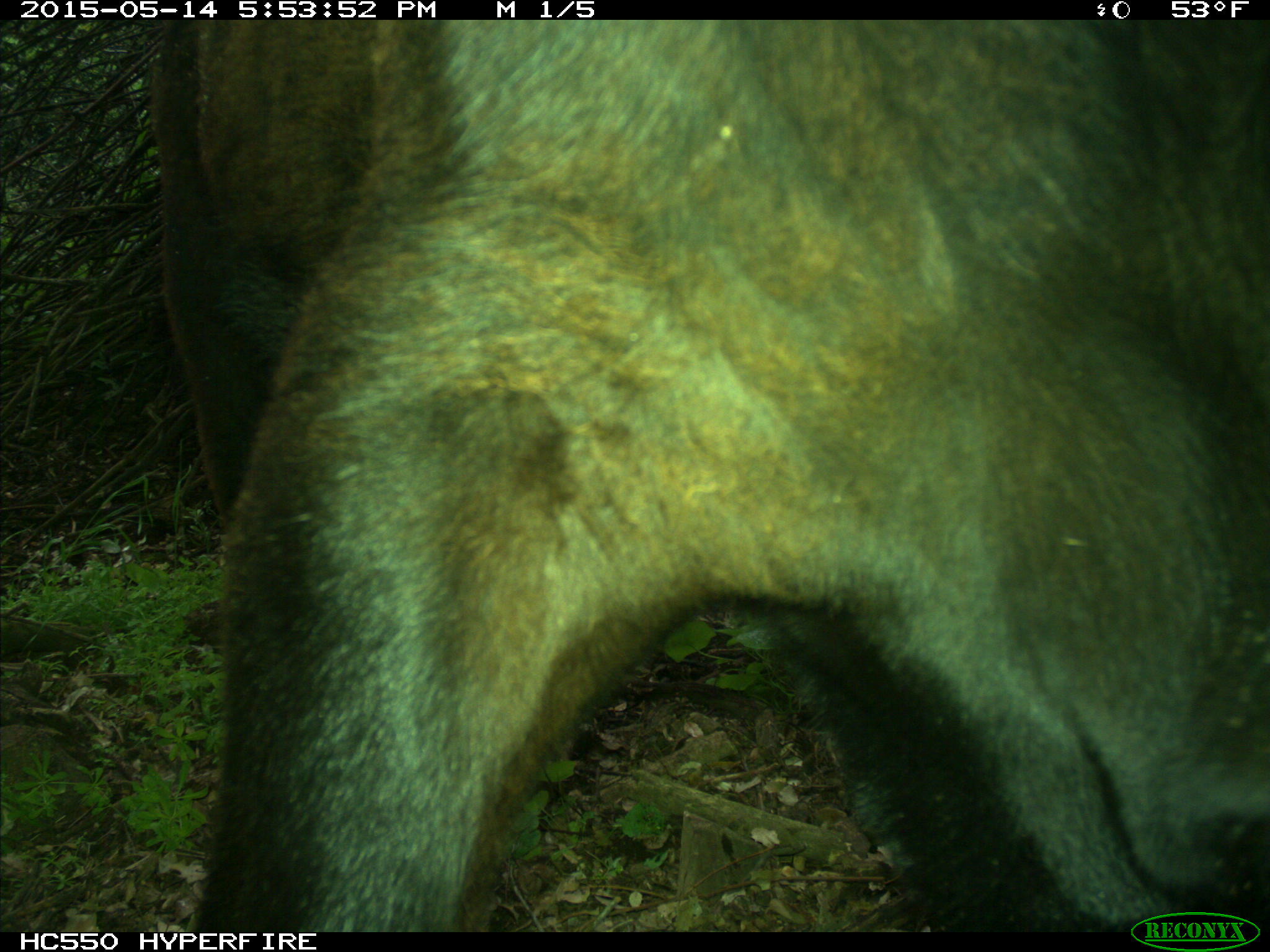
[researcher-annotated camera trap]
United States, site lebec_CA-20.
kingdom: Animalia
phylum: Chordata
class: Mammalia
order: Artiodactyla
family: Bovidae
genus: Bos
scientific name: Bos taurus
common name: domestic cow